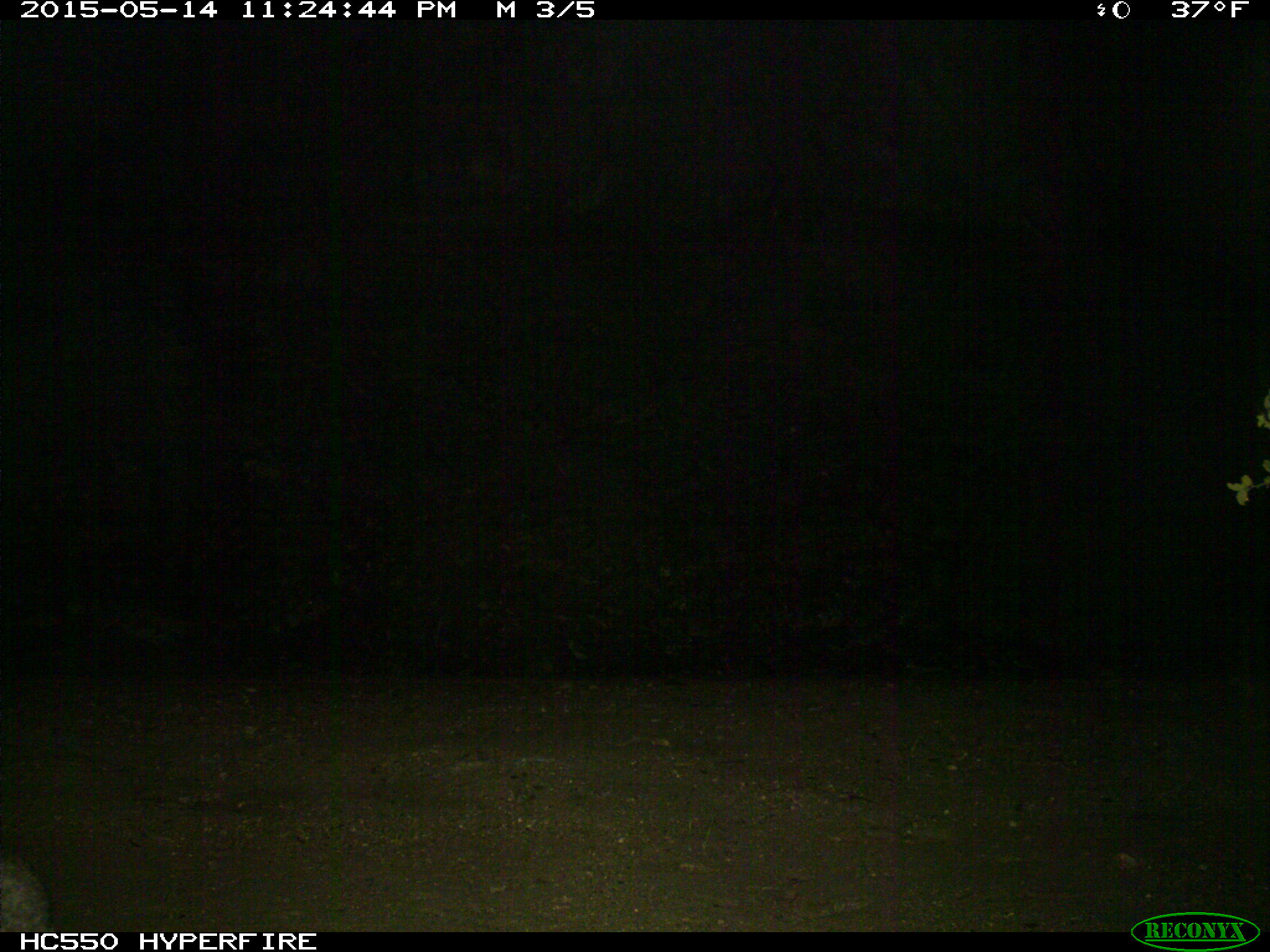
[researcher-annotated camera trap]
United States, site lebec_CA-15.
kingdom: Animalia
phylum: Chordata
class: Mammalia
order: Carnivora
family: Felidae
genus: Lynx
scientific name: Lynx rufus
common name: bobcat